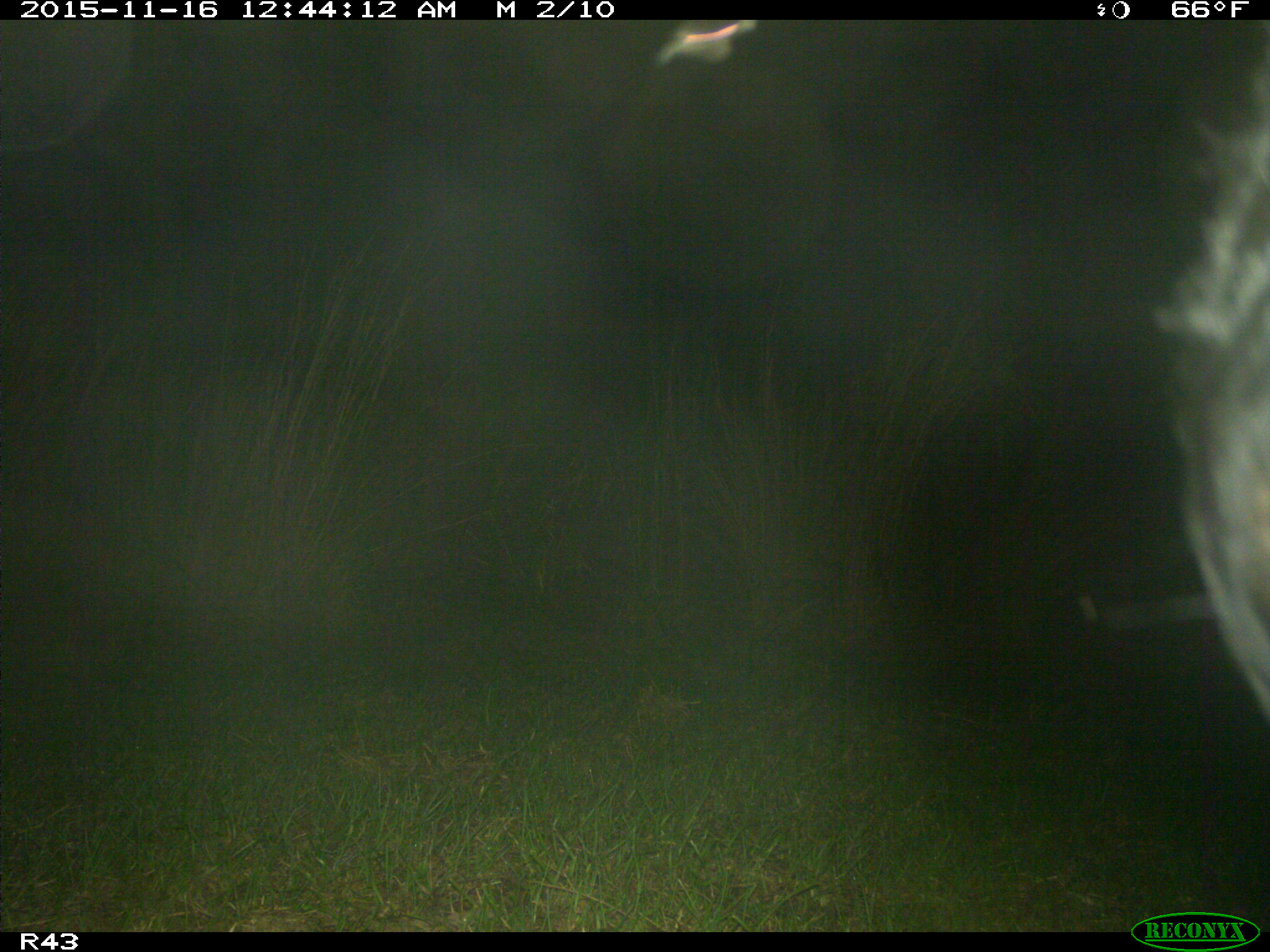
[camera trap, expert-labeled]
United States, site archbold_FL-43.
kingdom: Animalia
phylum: Chordata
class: Mammalia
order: Artiodactyla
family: Bovidae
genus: Bos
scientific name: Bos taurus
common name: domestic cow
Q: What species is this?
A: Bos taurus (domestic cow).